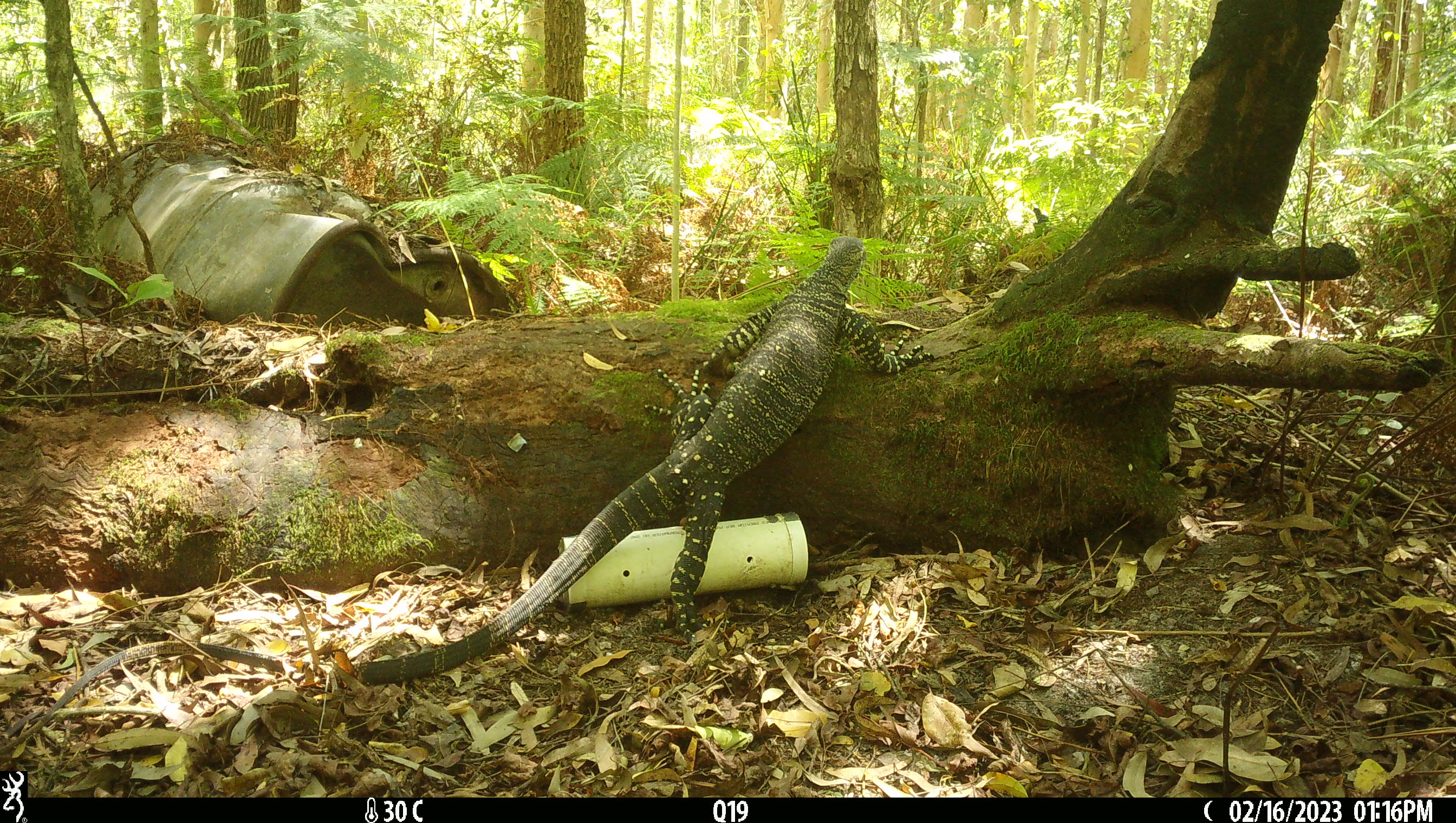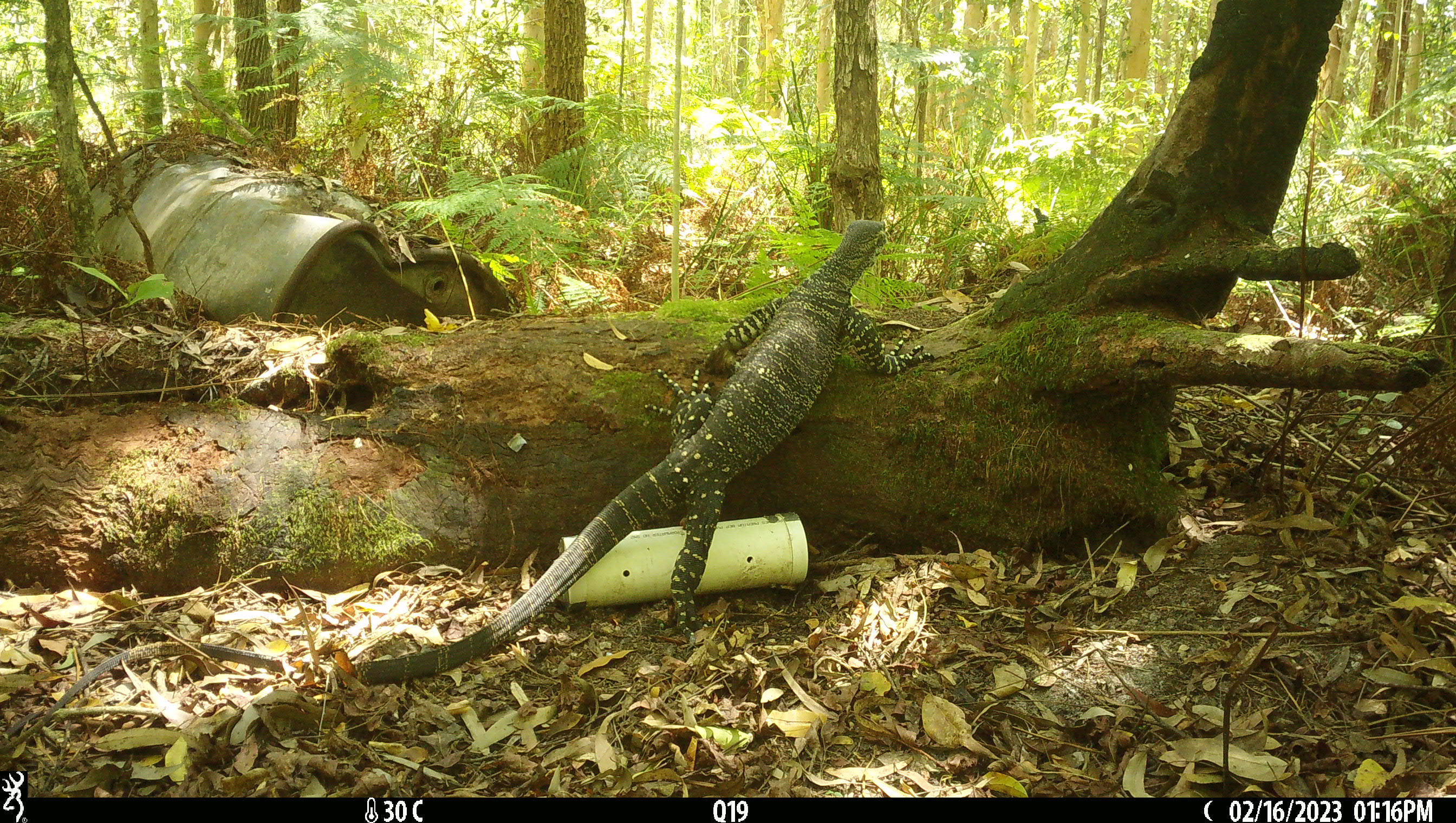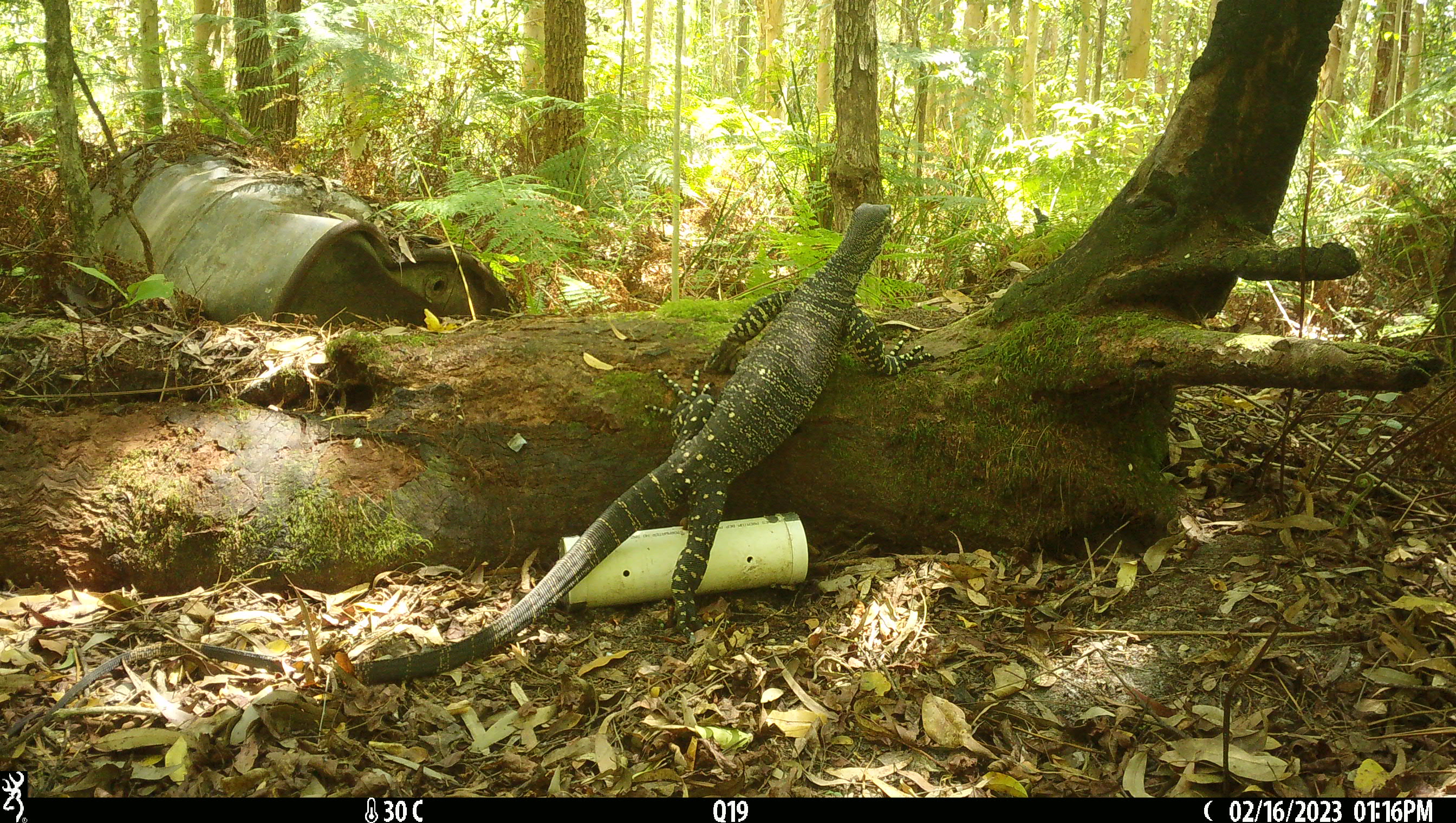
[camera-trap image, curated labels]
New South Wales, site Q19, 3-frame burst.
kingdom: Animalia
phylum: Chordata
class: Reptilia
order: Squamata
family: Varanidae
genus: Varanus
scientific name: Varanus varius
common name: lace monitor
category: goanna